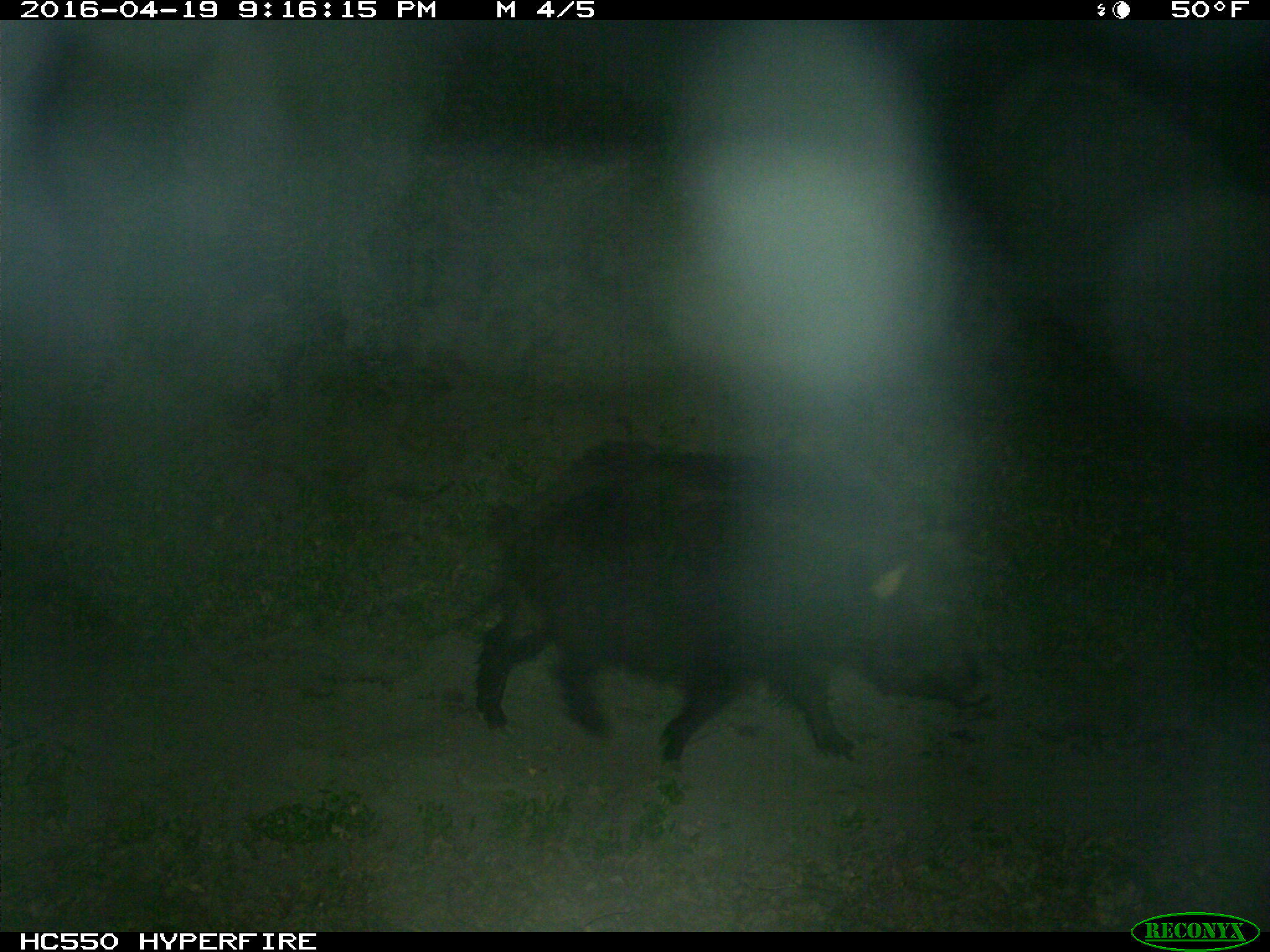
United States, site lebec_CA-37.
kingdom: Animalia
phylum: Chordata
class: Mammalia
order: Artiodactyla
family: Suidae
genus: Sus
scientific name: Sus scrofa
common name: wild boar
Sus scrofa (wild boar).